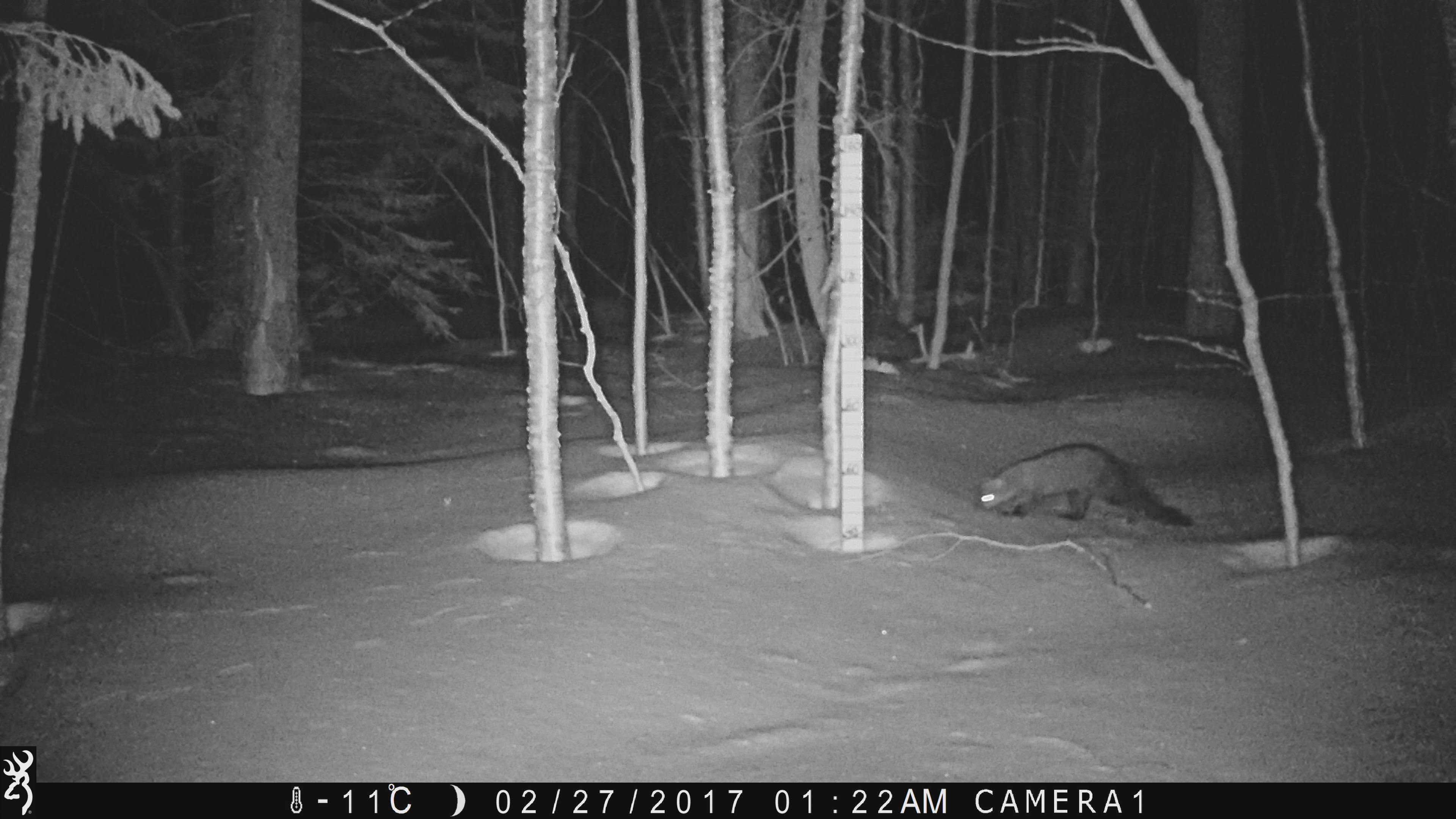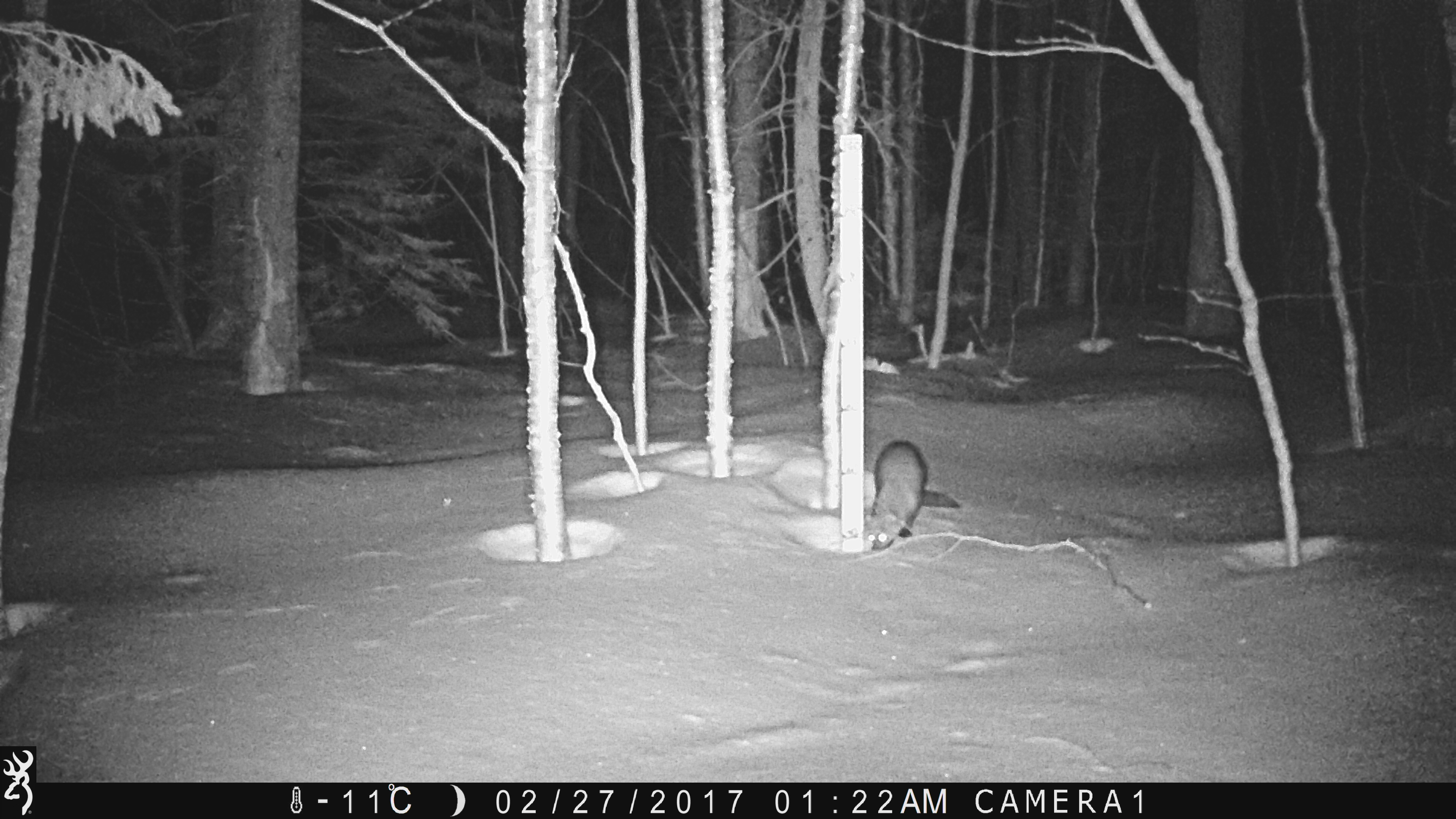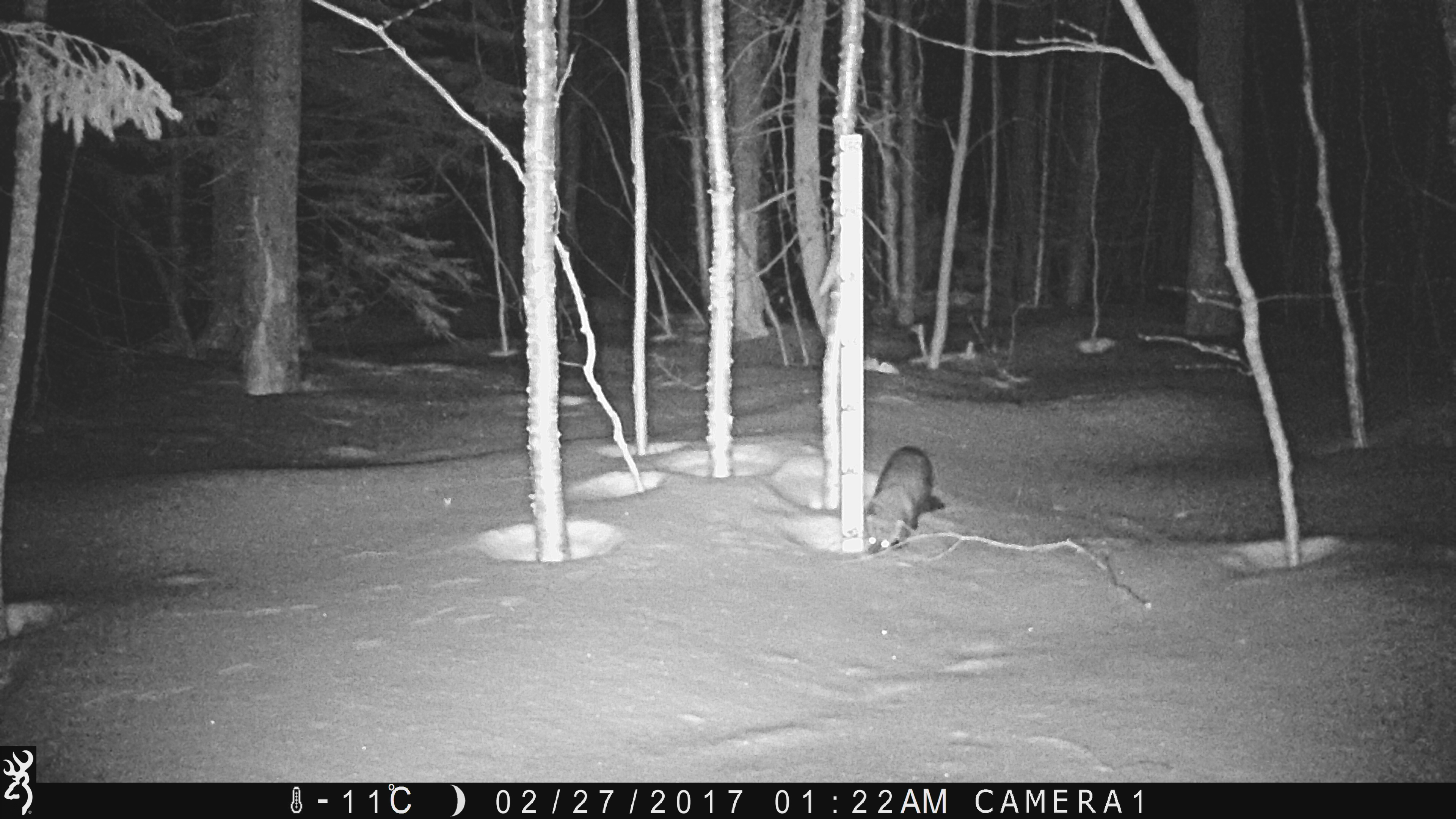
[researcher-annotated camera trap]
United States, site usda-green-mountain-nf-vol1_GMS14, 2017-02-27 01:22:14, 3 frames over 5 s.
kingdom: Animalia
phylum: Chordata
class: Mammalia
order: Carnivora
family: Mustelidae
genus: Pekania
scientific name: Pekania pennanti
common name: fisher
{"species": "fisher (Pekania pennanti)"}